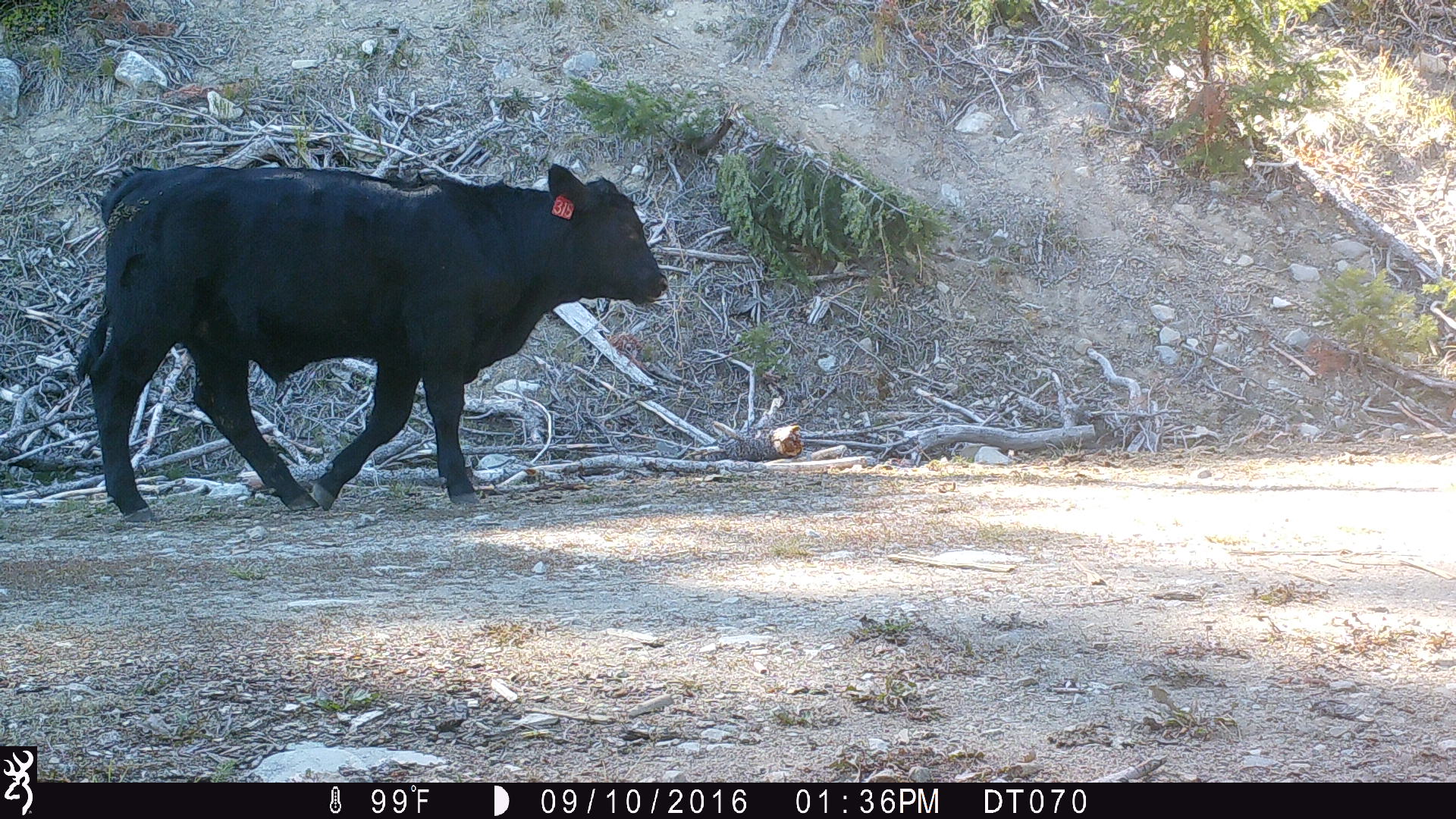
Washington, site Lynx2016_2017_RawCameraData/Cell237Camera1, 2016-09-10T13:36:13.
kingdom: Animalia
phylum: Chordata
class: Mammalia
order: Artiodactyla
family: Bovidae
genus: Bos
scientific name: Bos taurus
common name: domestic cattle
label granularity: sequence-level